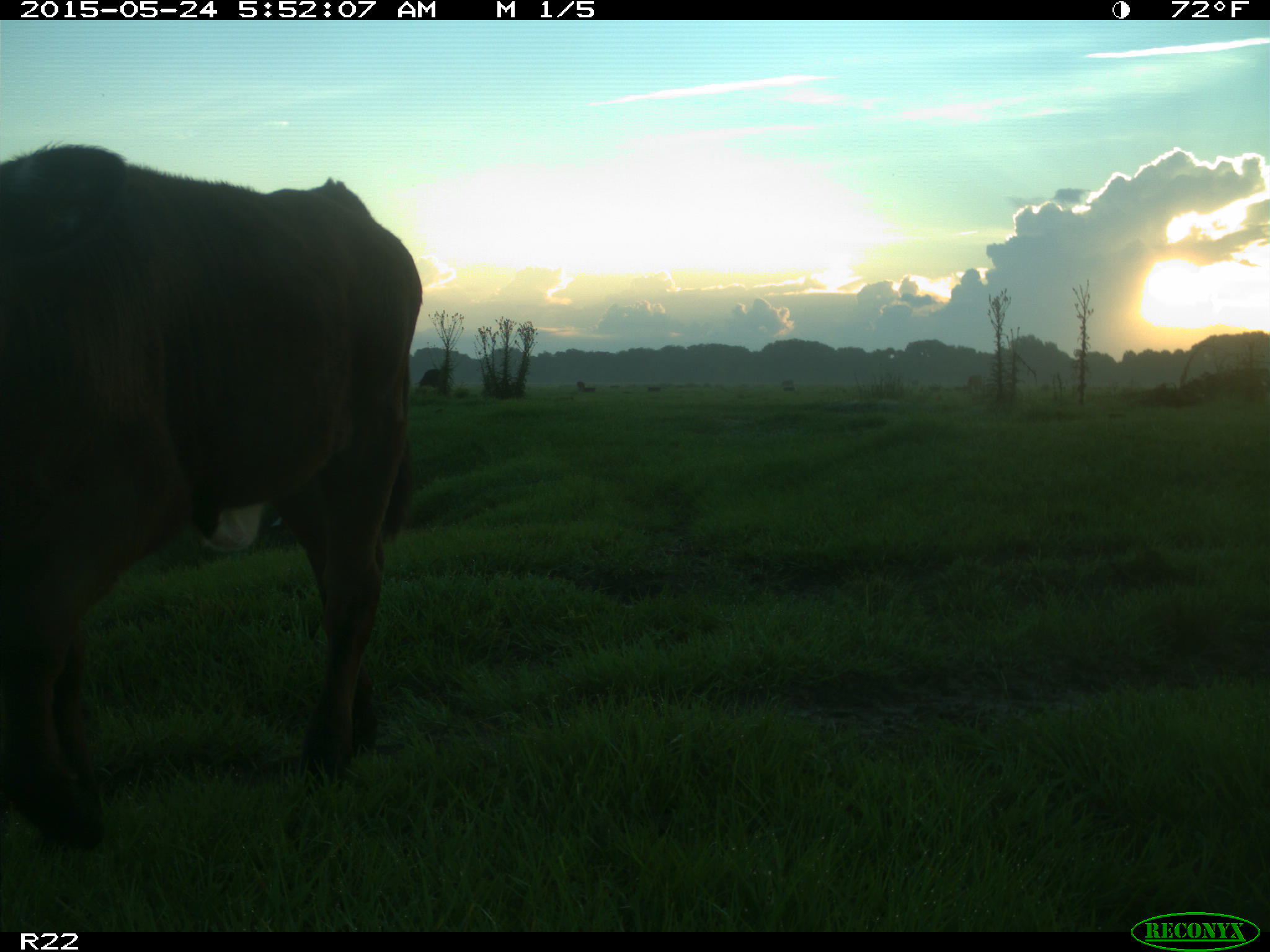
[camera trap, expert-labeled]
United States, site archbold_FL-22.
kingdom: Animalia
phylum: Chordata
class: Mammalia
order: Artiodactyla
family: Bovidae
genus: Bos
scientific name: Bos taurus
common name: domestic cow